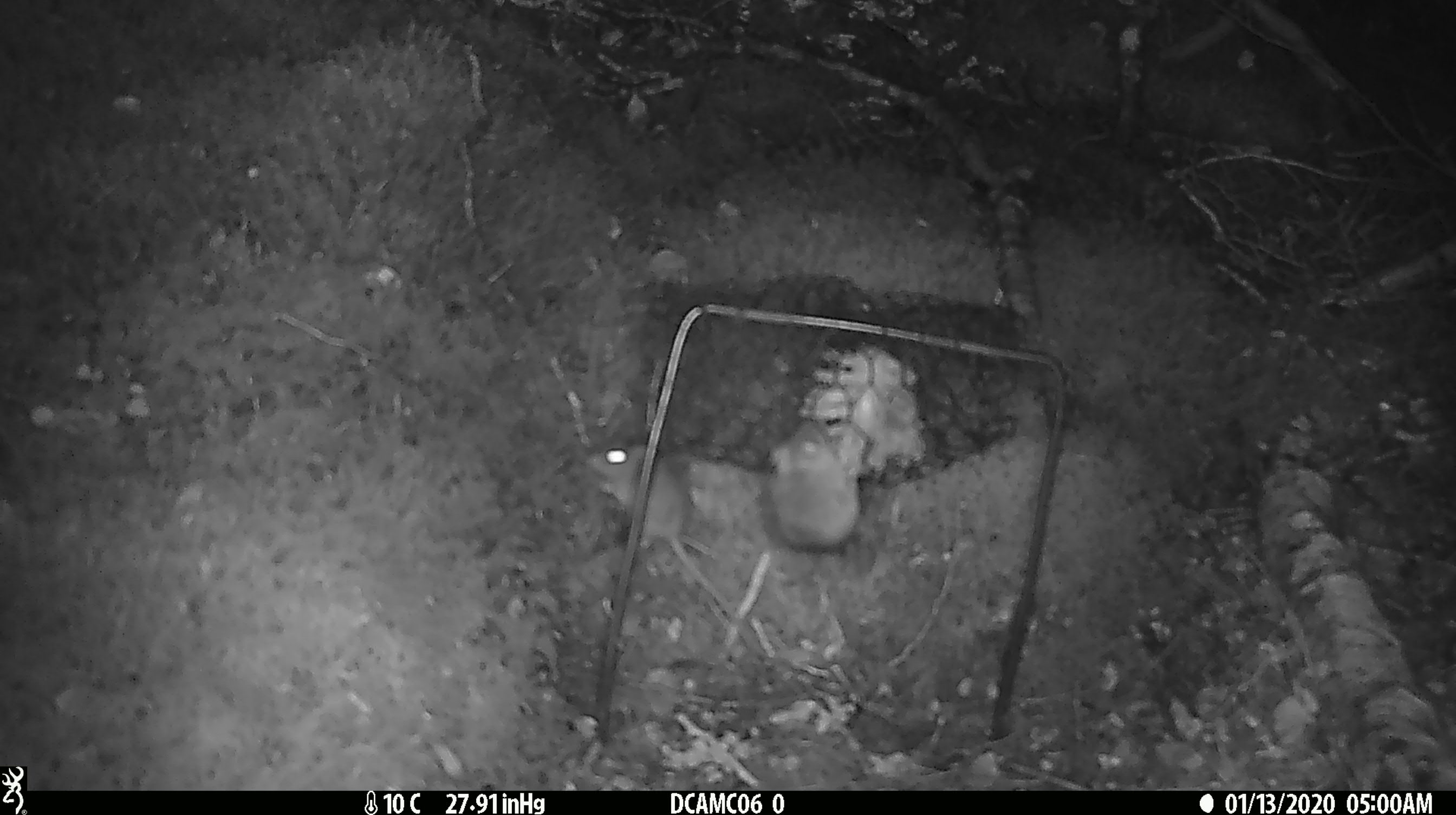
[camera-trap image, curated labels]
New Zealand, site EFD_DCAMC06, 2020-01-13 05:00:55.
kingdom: Animalia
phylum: Chordata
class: Mammalia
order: Rodentia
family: Muridae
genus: Mus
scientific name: Mus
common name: mouse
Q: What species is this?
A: Mouse (Mus).